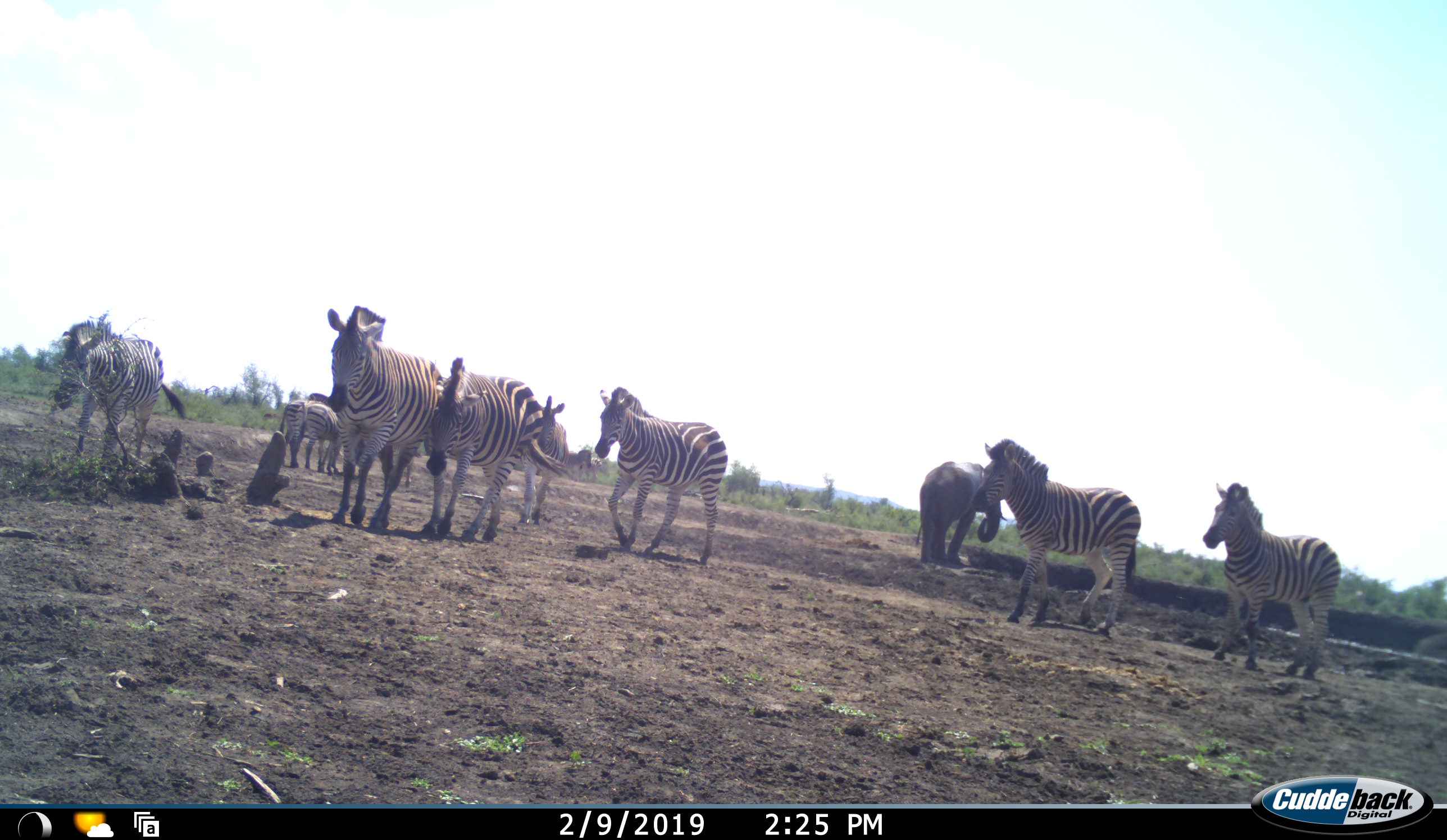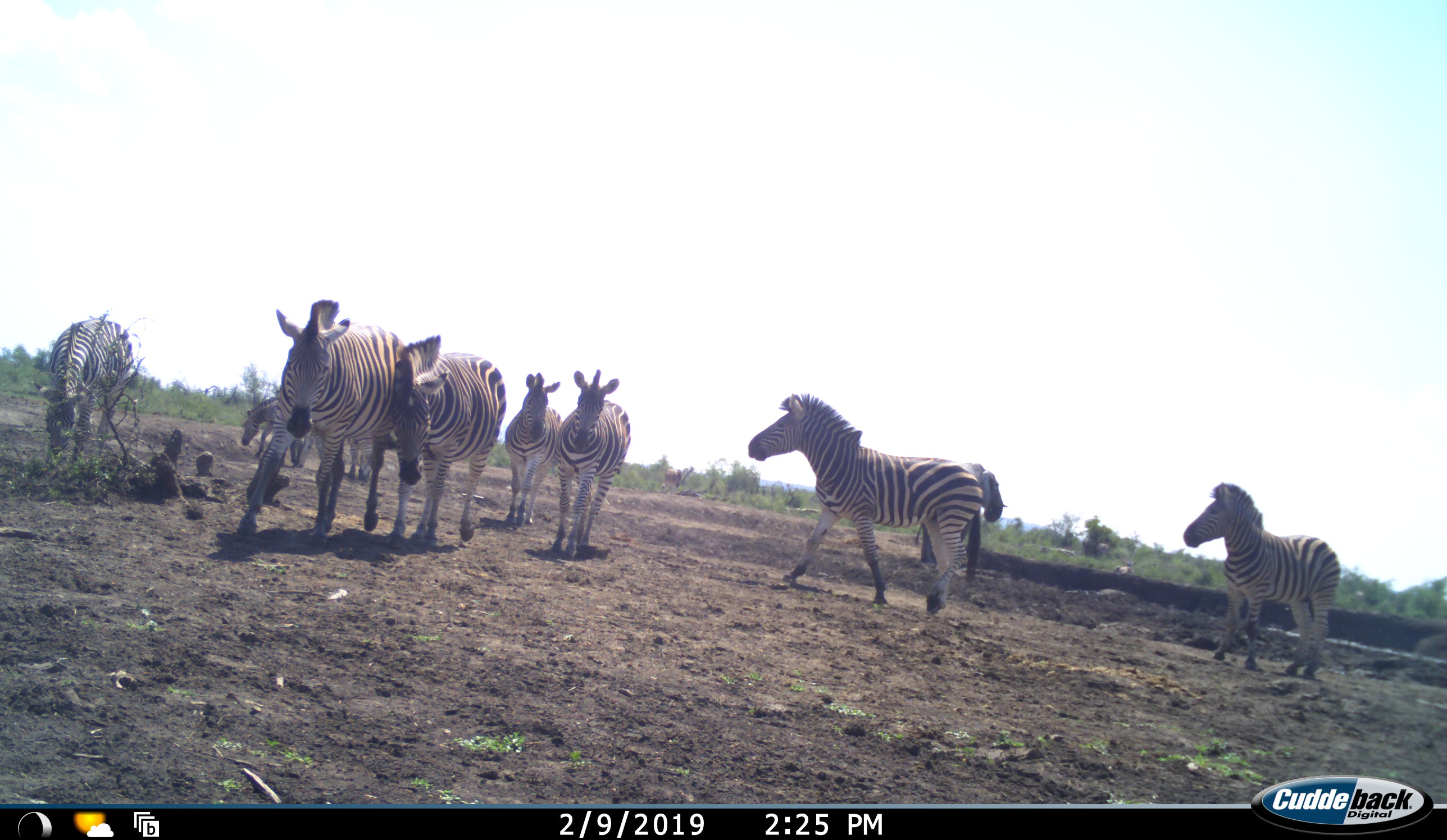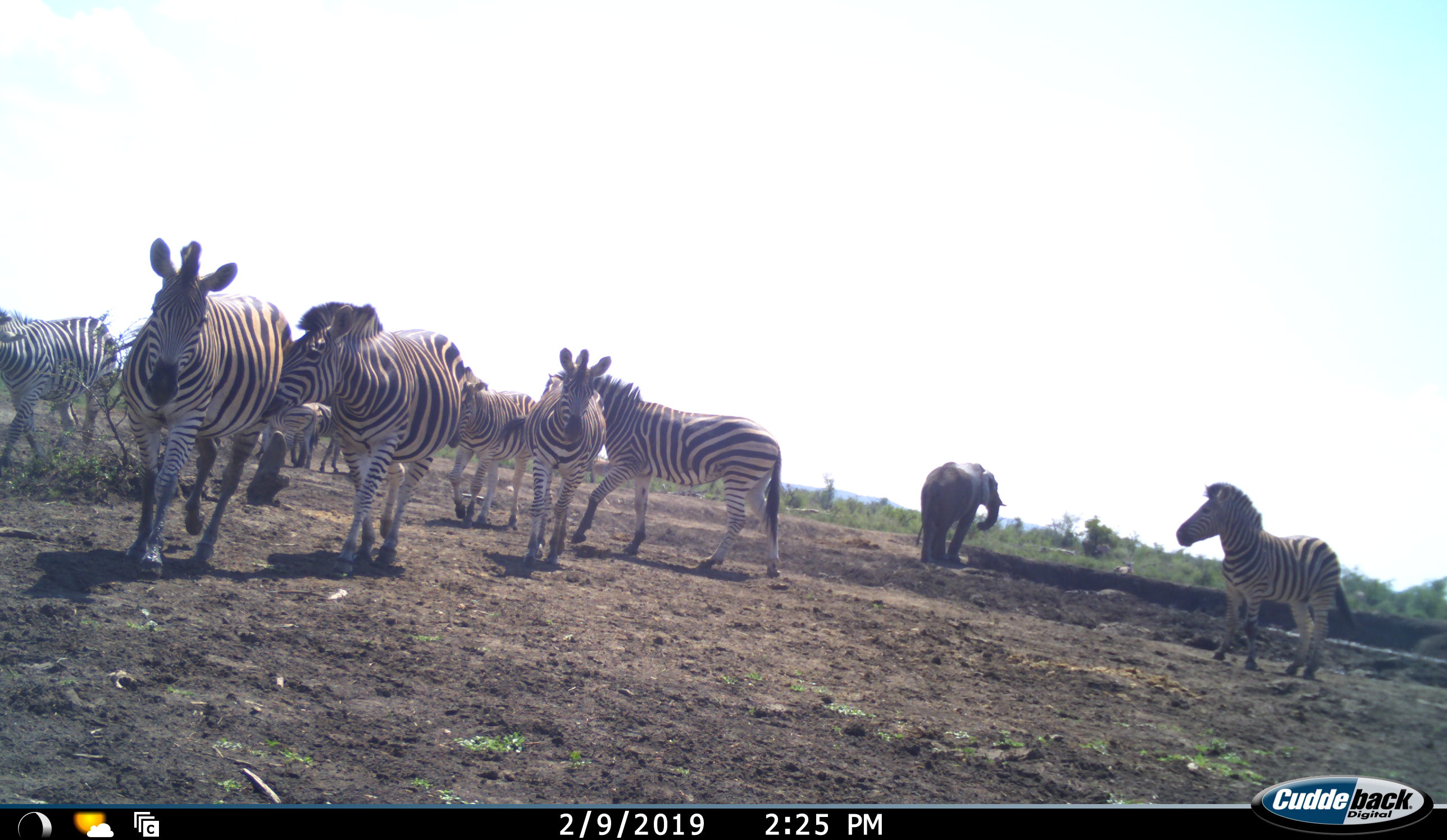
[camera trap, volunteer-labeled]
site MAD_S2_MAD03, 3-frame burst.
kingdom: Animalia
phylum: Chordata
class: Mammalia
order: Proboscidea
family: Elephantidae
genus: Loxodonta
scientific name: Loxodonta africana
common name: african bush elephant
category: elephant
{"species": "elephant (african bush elephant) (Loxodonta africana)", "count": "1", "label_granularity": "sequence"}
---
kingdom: Animalia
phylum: Chordata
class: Mammalia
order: Perissodactyla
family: Equidae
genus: Equus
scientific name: Equus quagga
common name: plains zebra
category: zebraplains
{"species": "zebraplains (plains zebra) (Equus quagga)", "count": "10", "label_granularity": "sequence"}